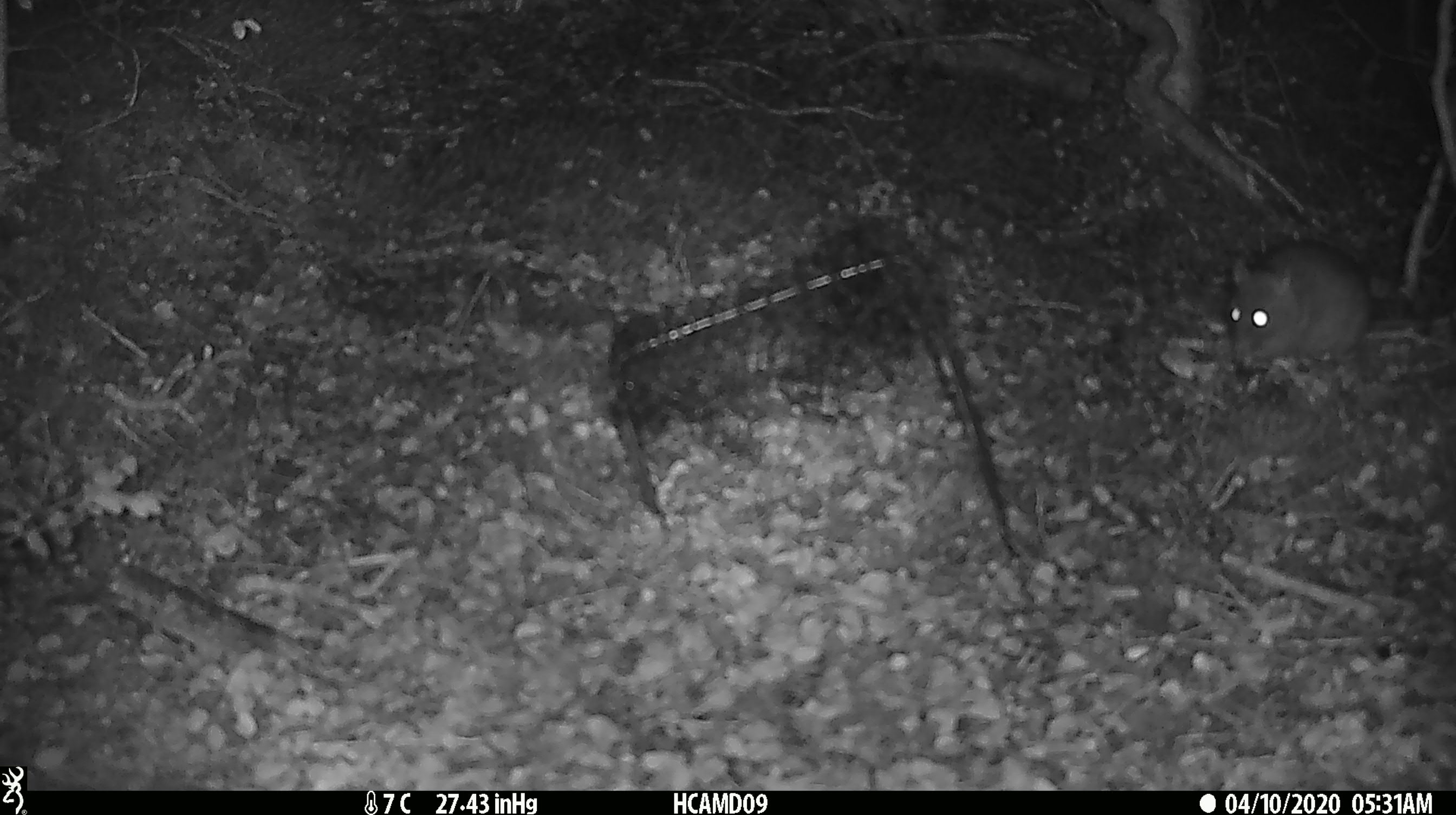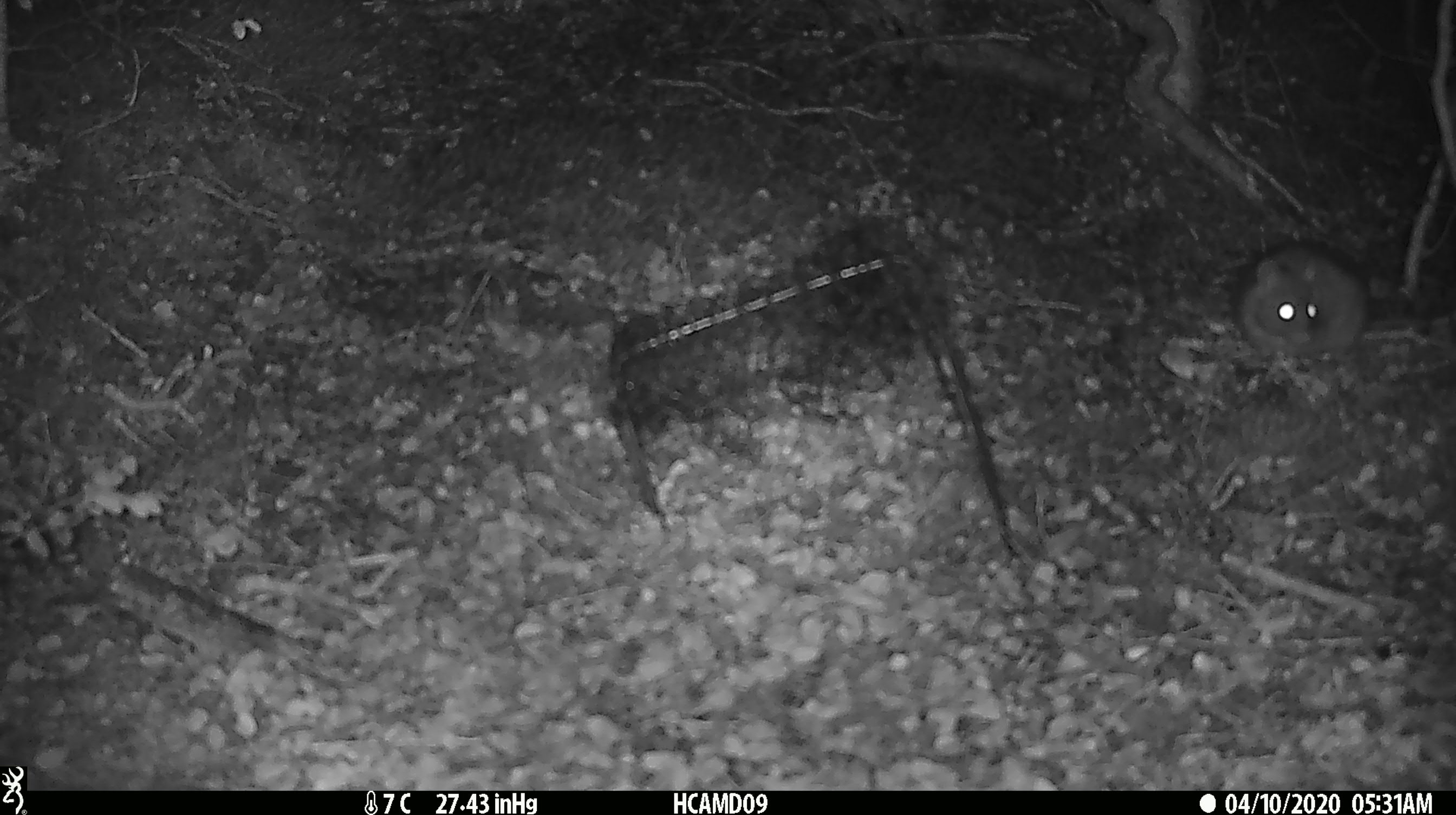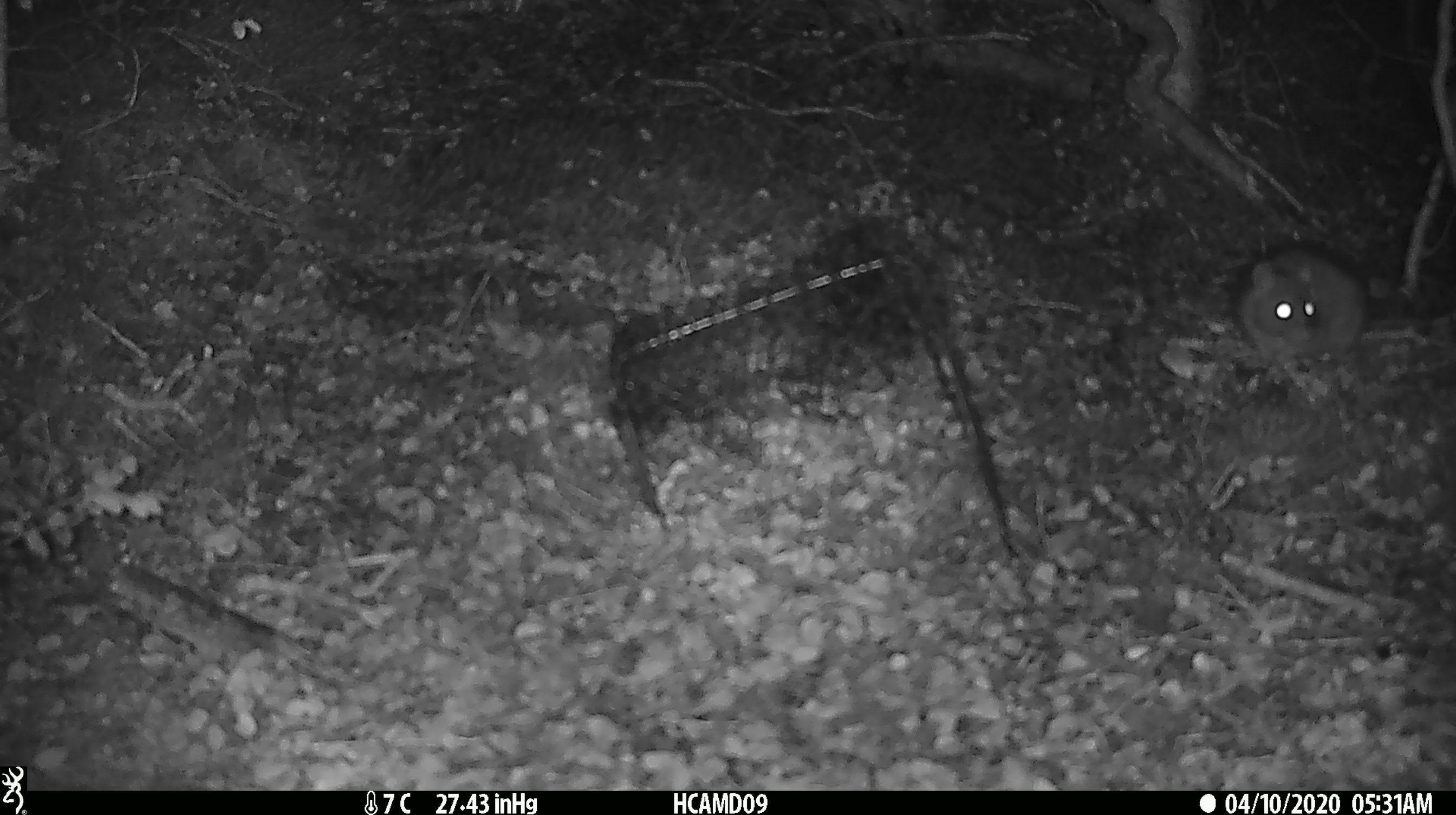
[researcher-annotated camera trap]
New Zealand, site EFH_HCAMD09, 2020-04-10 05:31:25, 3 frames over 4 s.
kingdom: Animalia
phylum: Chordata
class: Mammalia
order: Rodentia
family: Muridae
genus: Rattus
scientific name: Rattus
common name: rat